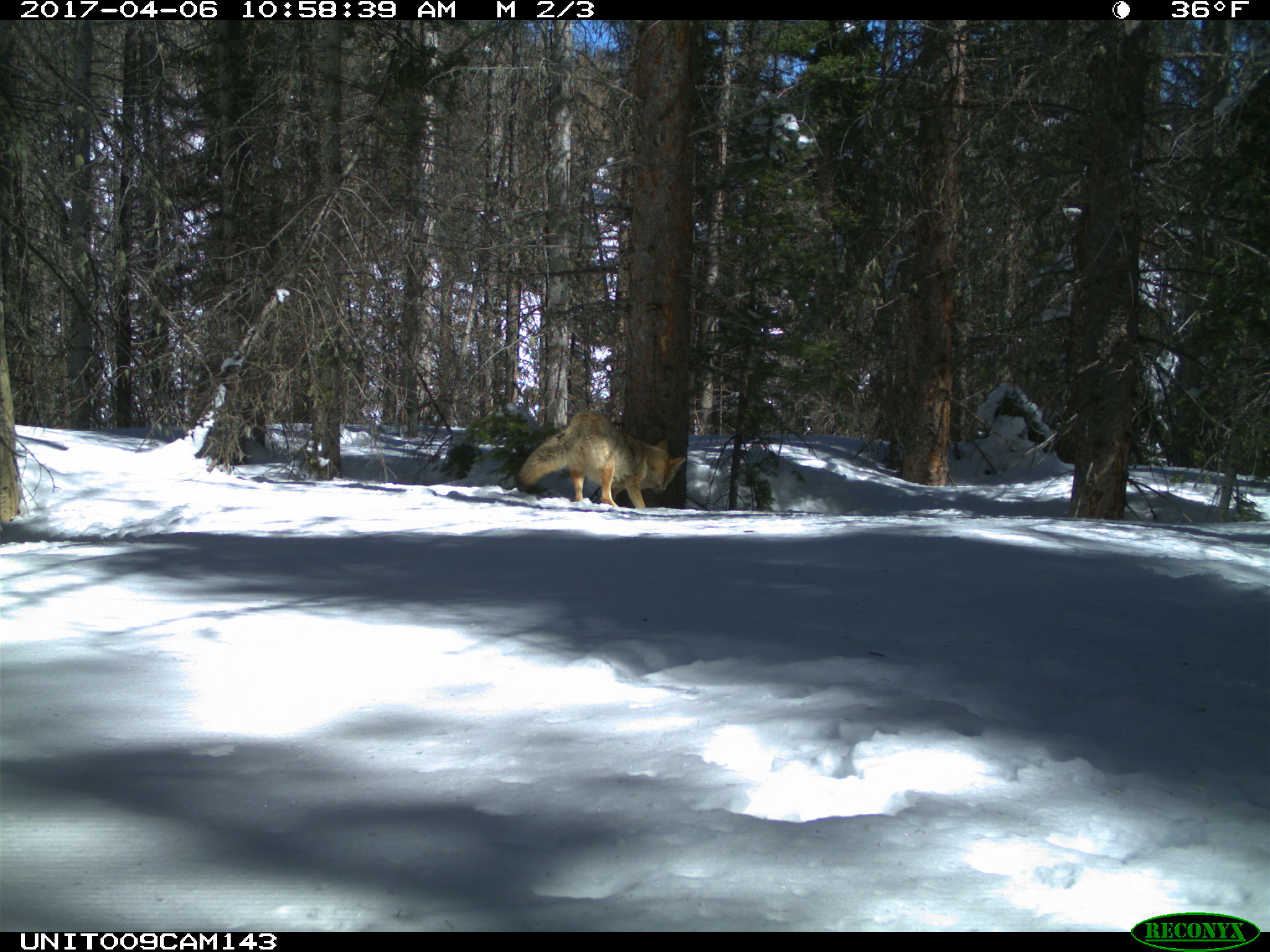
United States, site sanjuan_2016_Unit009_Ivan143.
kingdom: Animalia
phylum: Chordata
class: Mammalia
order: Carnivora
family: Canidae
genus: Canis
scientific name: Canis latrans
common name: coyote